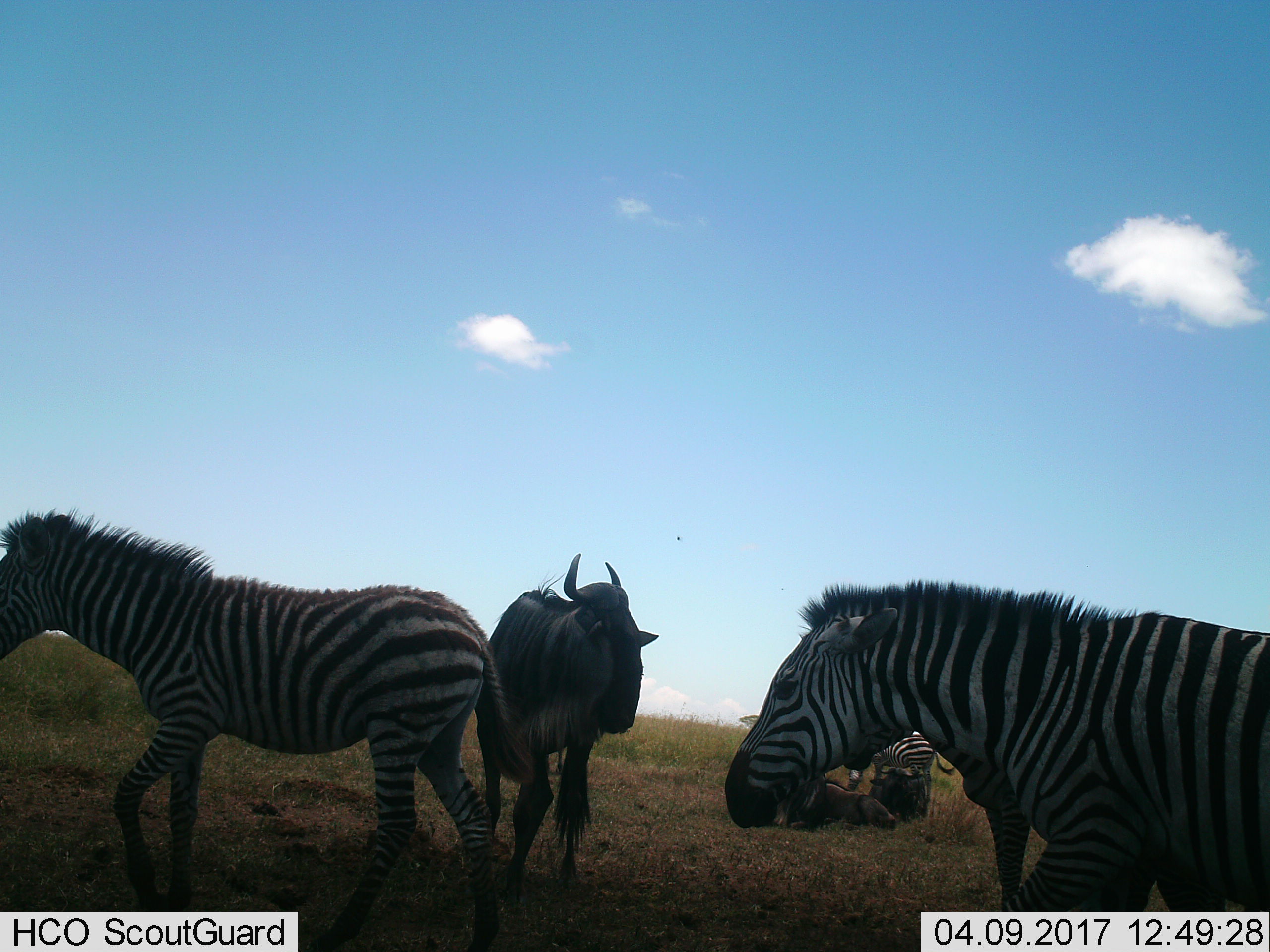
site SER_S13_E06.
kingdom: Animalia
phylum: Chordata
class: Mammalia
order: Artiodactyla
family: Bovidae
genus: Connochaetes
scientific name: Connochaetes taurinus taurinus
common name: blue wildebeest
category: wildebeestblue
Wildebeestblue (blue wildebeest) (Connochaetes taurinus taurinus), count 3. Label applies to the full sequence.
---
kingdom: Animalia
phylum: Chordata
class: Mammalia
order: Perissodactyla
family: Equidae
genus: Equus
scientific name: Equus quagga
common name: plains zebra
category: zebraplains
Zebraplains (plains zebra) (Equus quagga), count 3. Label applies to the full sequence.